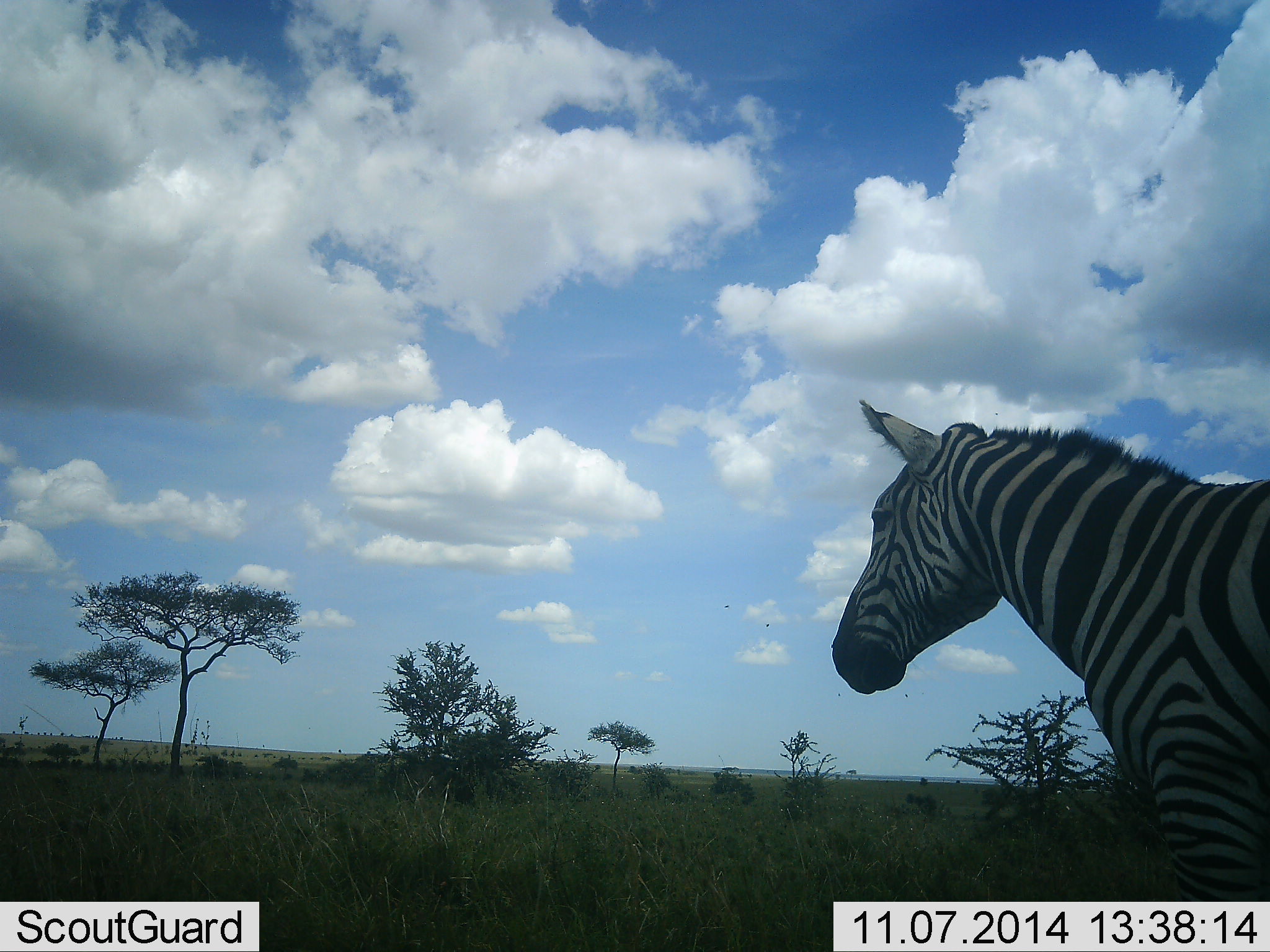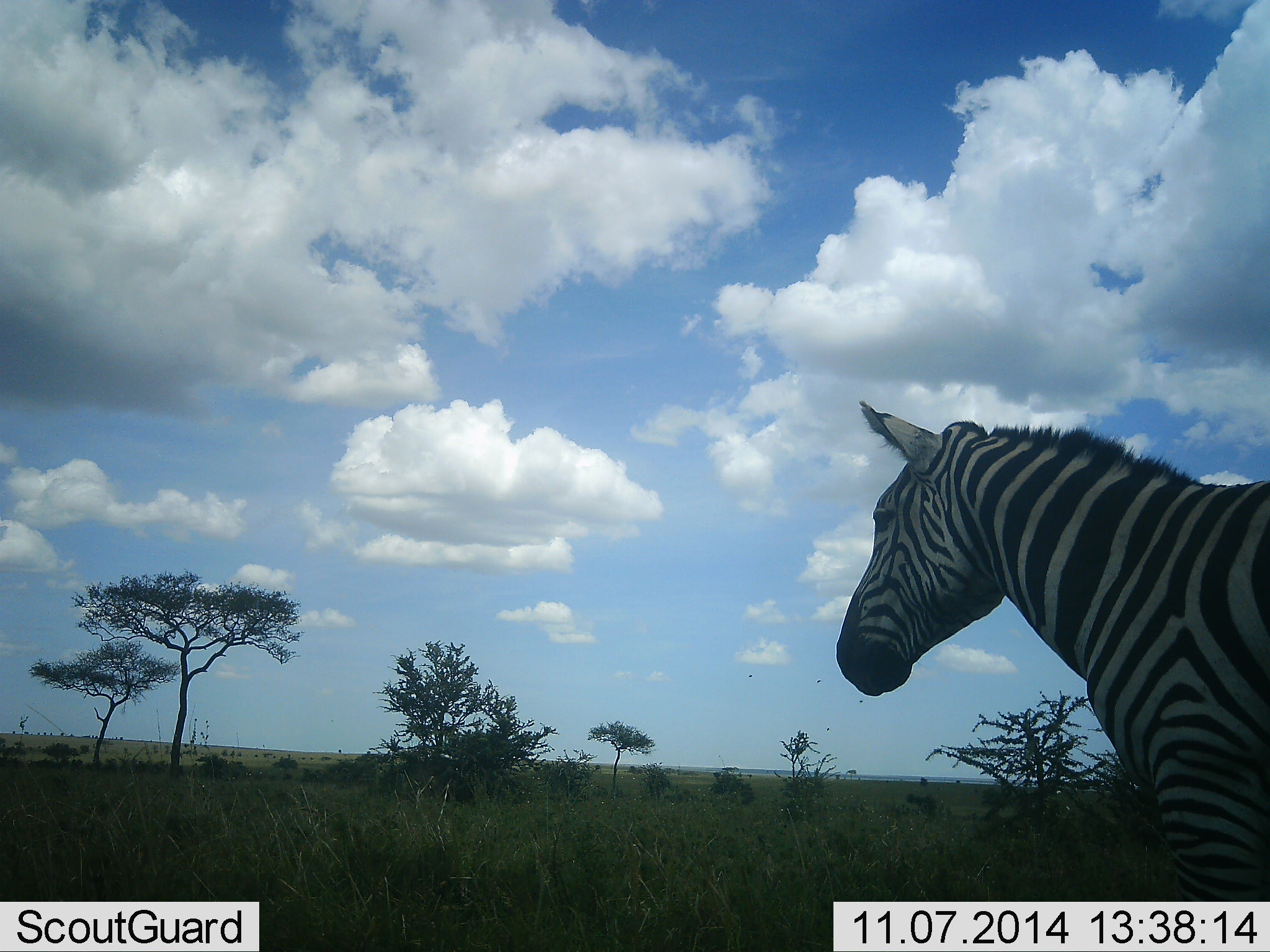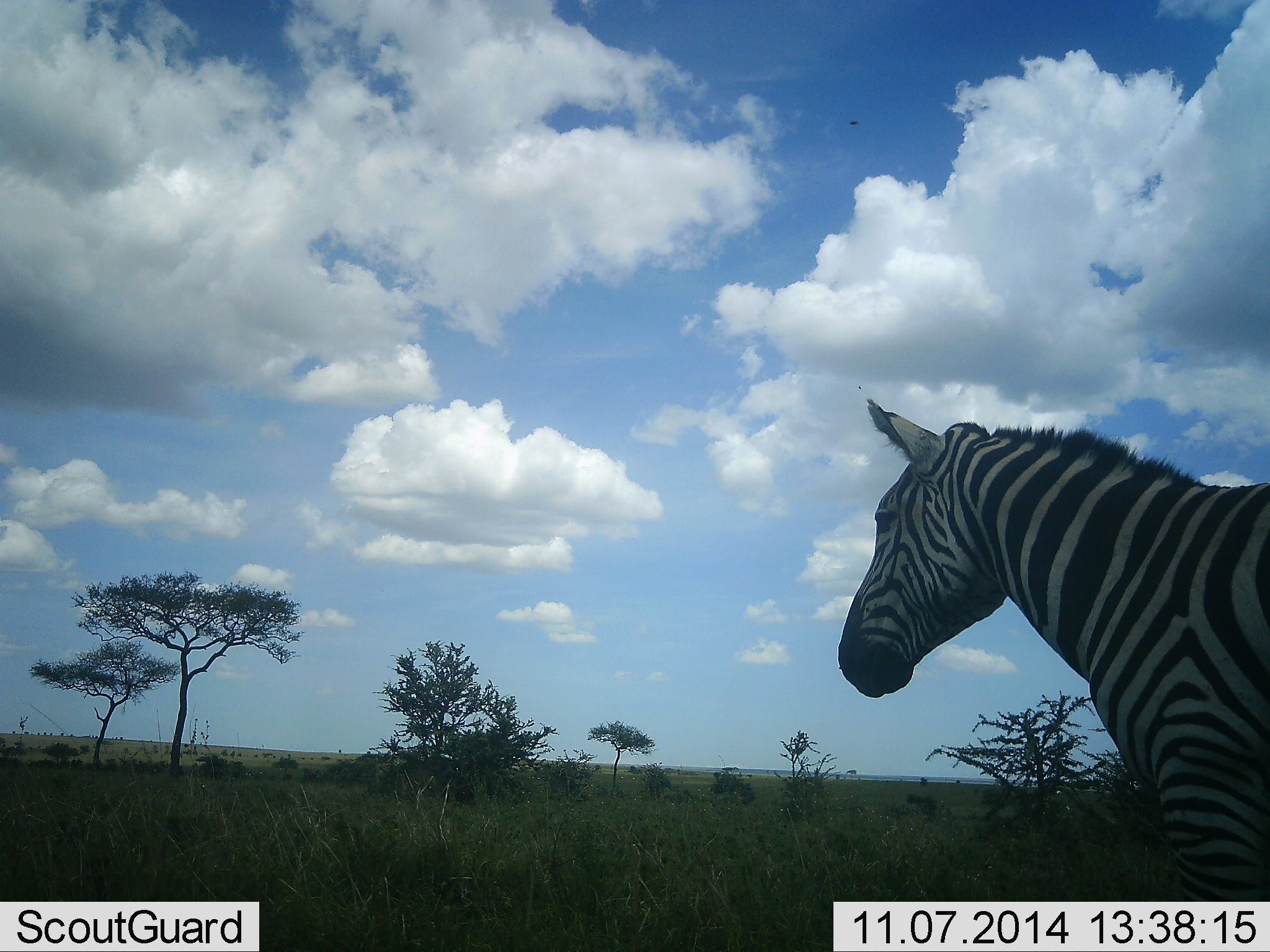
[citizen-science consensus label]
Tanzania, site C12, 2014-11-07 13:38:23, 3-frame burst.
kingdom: Animalia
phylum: Chordata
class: Mammalia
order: Perissodactyla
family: Equidae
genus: Equus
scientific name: Equus quagga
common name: plains zebra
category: zebra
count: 1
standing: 82%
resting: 0%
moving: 18%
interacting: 0%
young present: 0%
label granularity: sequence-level